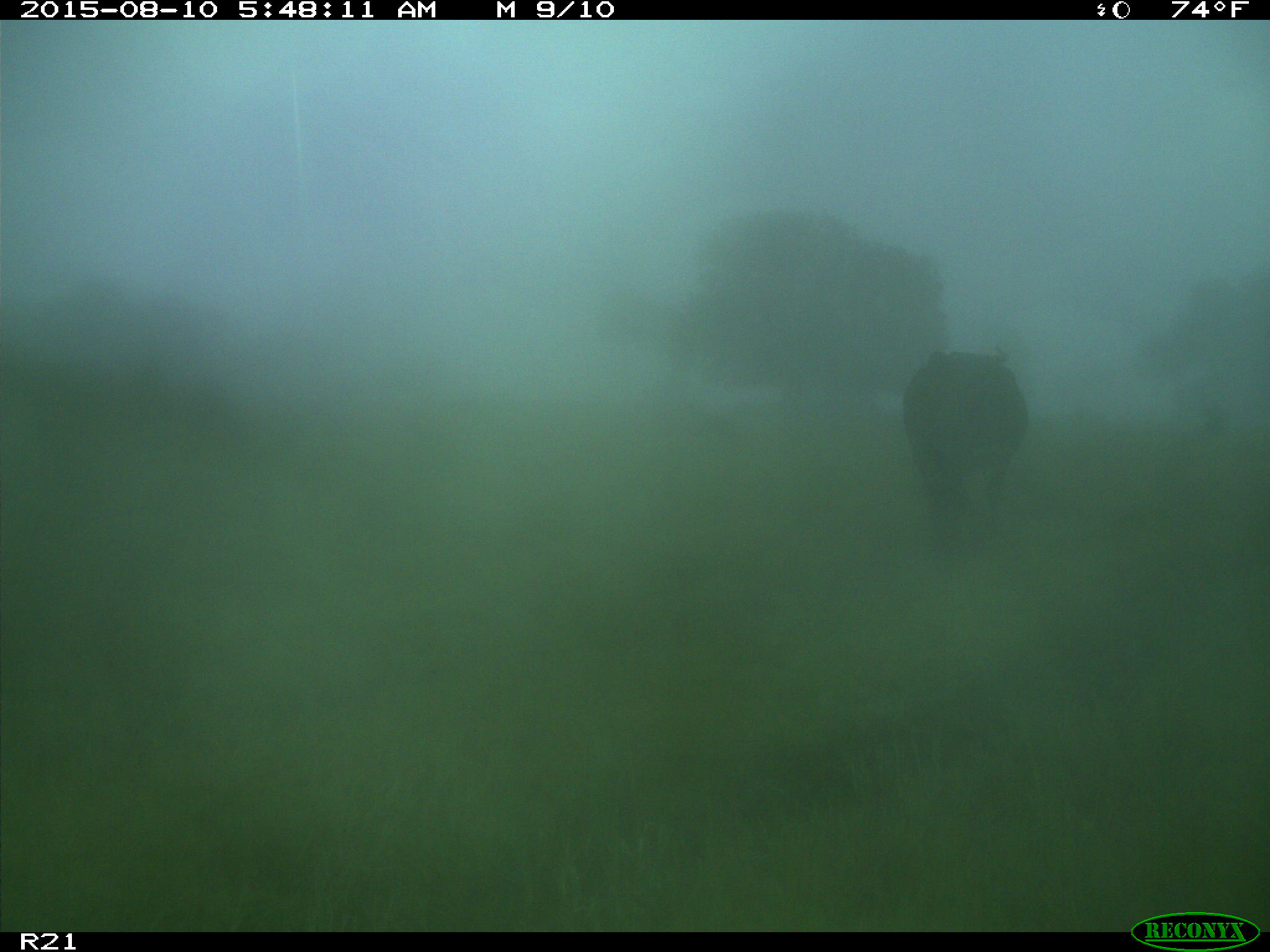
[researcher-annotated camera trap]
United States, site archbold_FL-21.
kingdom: Animalia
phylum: Chordata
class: Mammalia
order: Artiodactyla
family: Bovidae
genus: Bos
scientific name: Bos taurus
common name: domestic cow